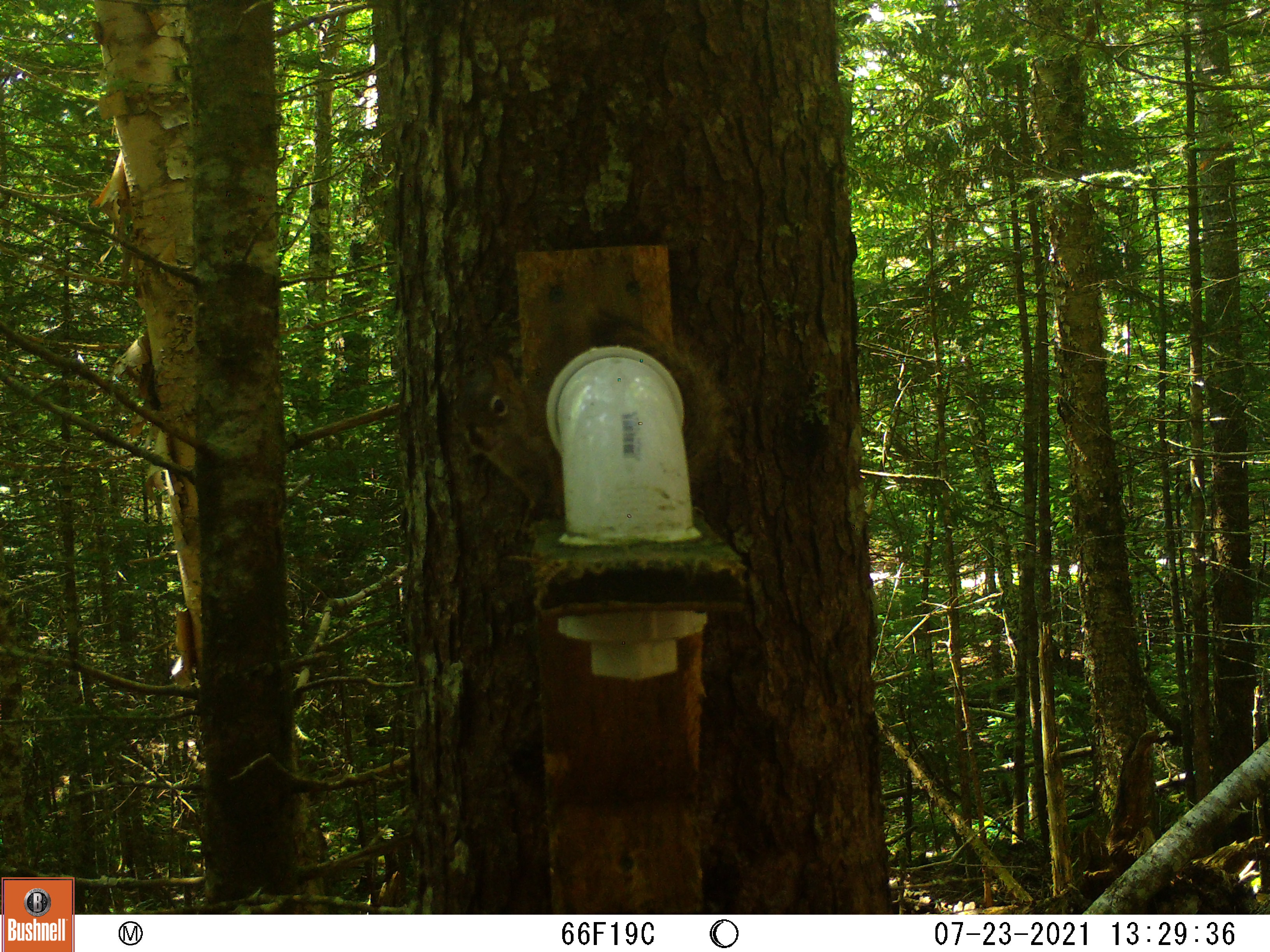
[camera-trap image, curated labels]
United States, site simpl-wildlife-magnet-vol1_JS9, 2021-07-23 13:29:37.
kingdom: Animalia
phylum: Chordata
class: Mammalia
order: Rodentia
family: Sciuridae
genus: Tamiasciurus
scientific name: Tamiasciurus hudsonicus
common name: red squirrel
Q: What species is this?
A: Red squirrel (Tamiasciurus hudsonicus).